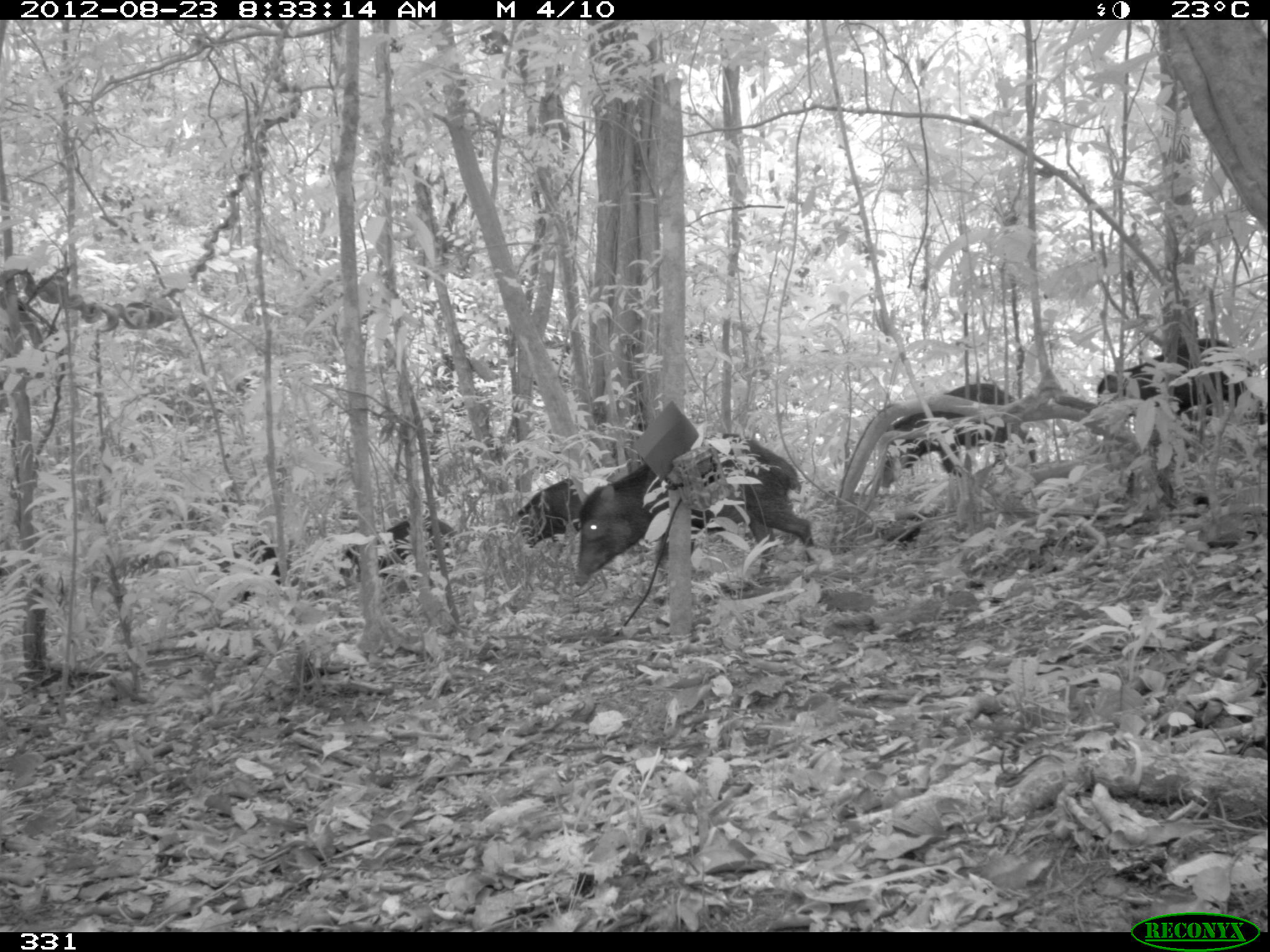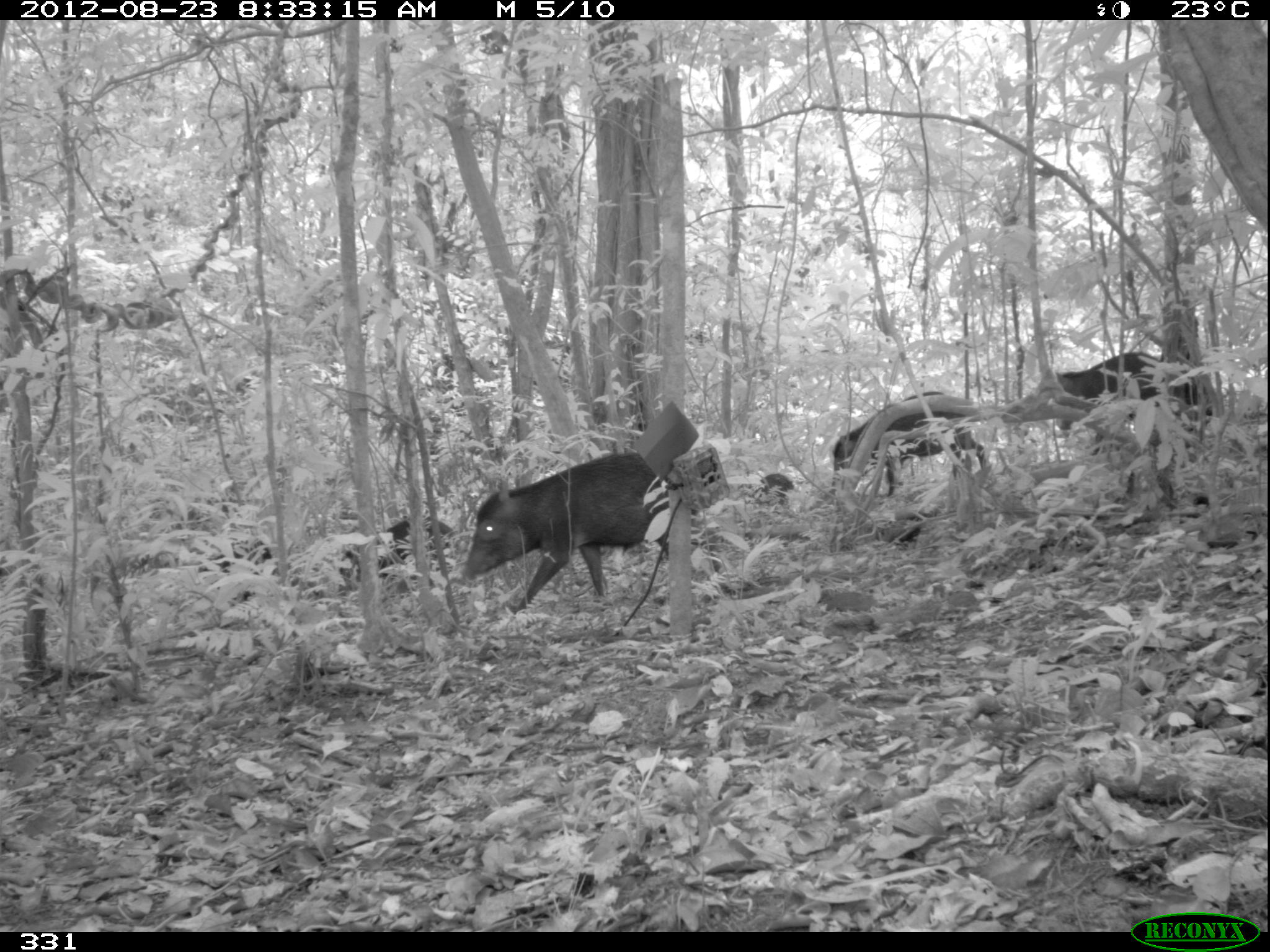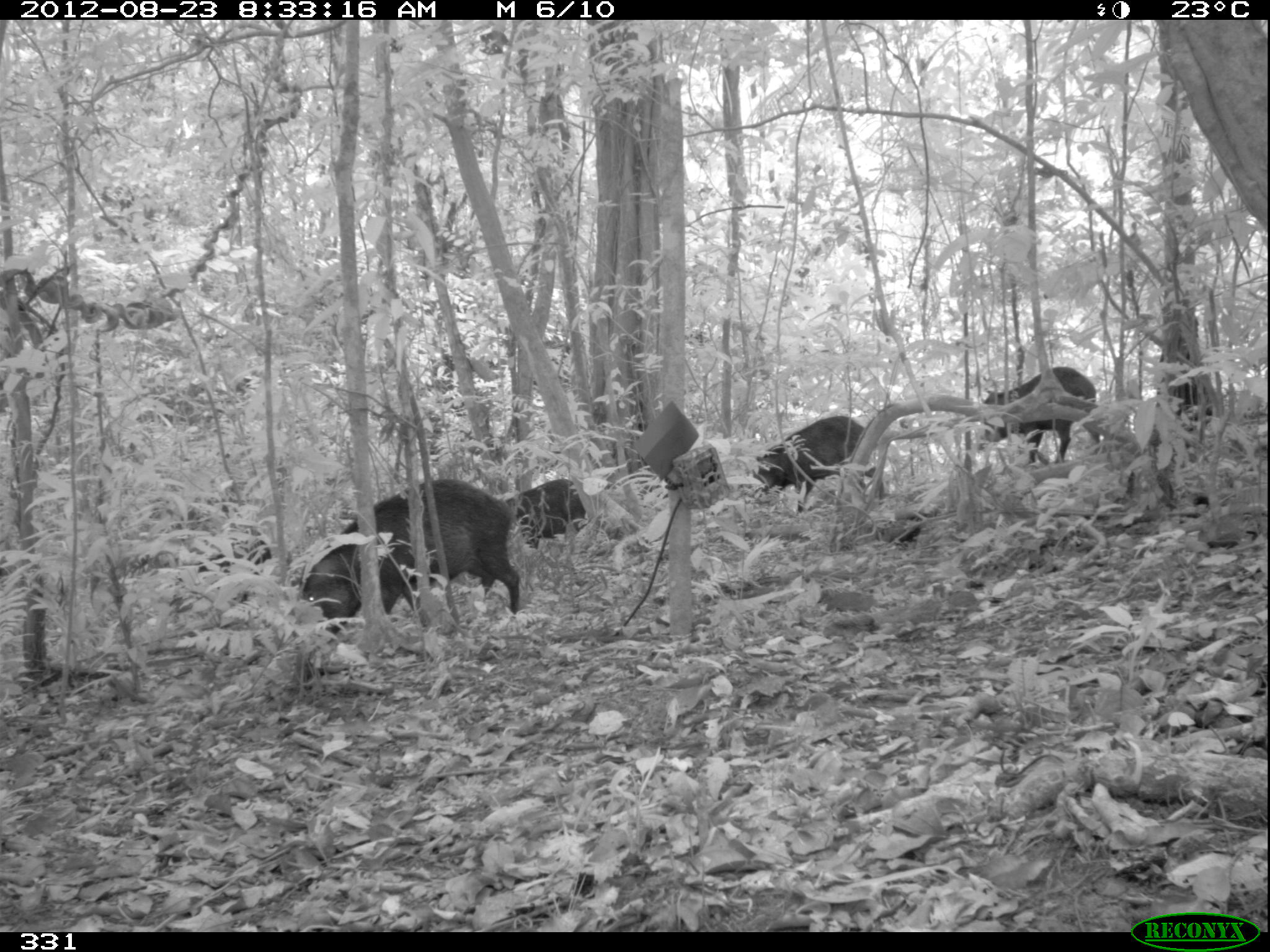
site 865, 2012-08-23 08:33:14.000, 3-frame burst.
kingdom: Animalia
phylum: Chordata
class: Mammalia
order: Artiodactyla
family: Tayassuidae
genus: Tayassu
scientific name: Tayassu pecari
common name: white-lipped peccary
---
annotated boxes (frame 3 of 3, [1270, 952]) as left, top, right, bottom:
tayassu pecari: 295, 475, 523, 635; 751, 413, 887, 514; 974, 363, 1104, 466; 175, 536, 273, 603; 503, 476, 589, 549